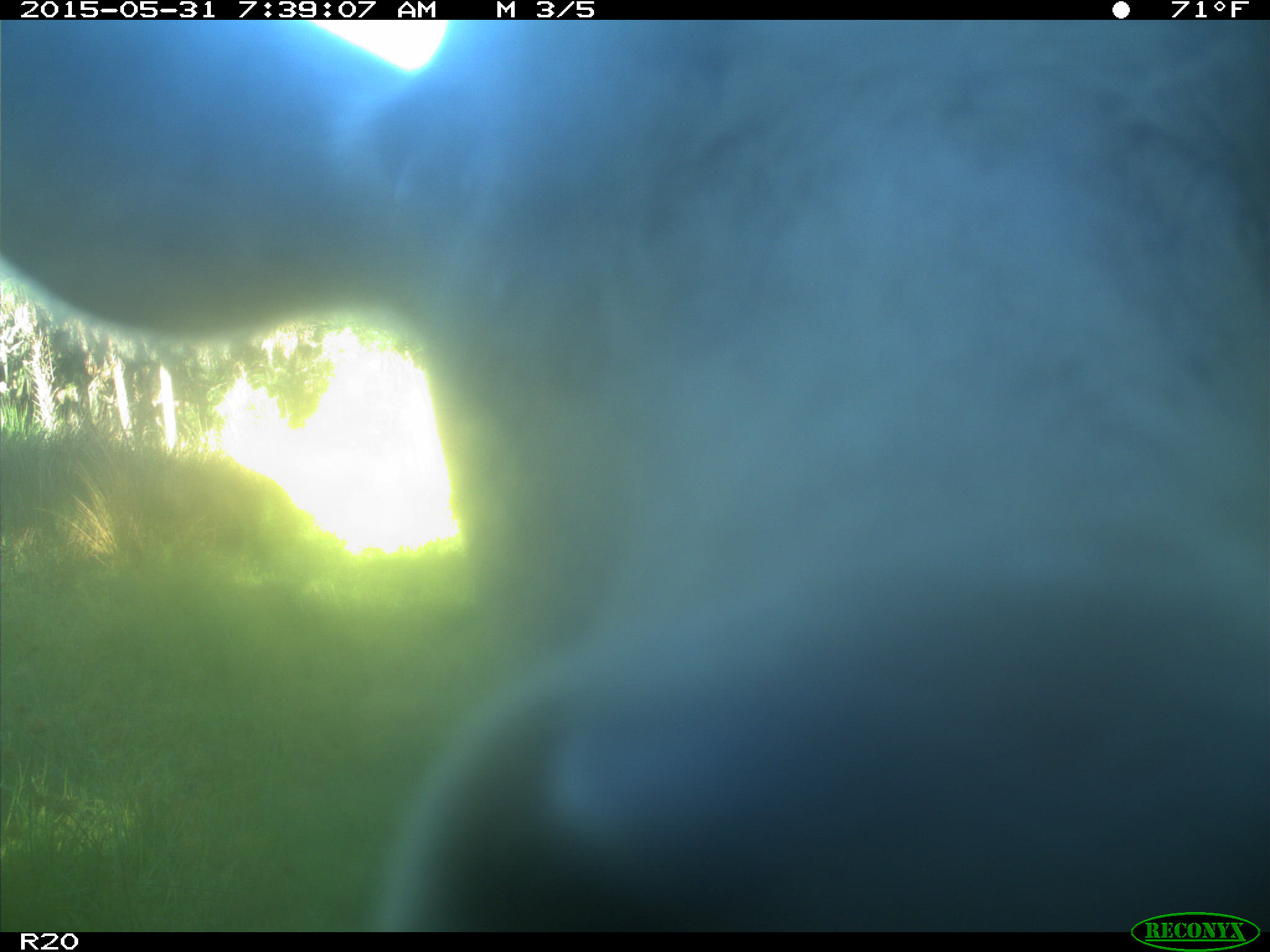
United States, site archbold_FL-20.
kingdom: Animalia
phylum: Chordata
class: Mammalia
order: Artiodactyla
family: Bovidae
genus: Bos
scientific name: Bos taurus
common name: domestic cow